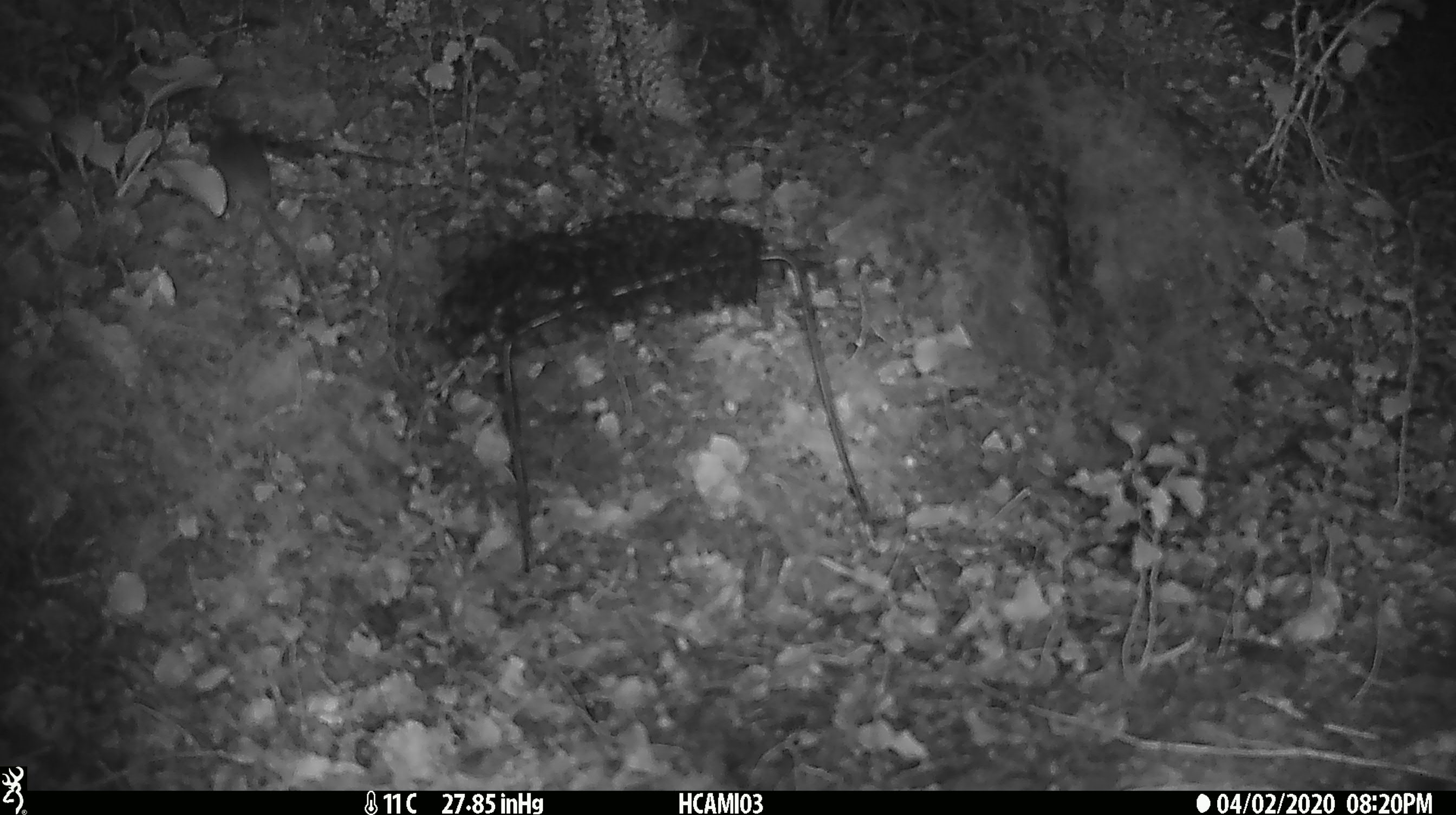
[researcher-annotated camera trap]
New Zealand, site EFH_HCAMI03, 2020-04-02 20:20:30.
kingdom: Animalia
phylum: Chordata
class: Mammalia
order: Rodentia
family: Muridae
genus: Mus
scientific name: Mus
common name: mouse